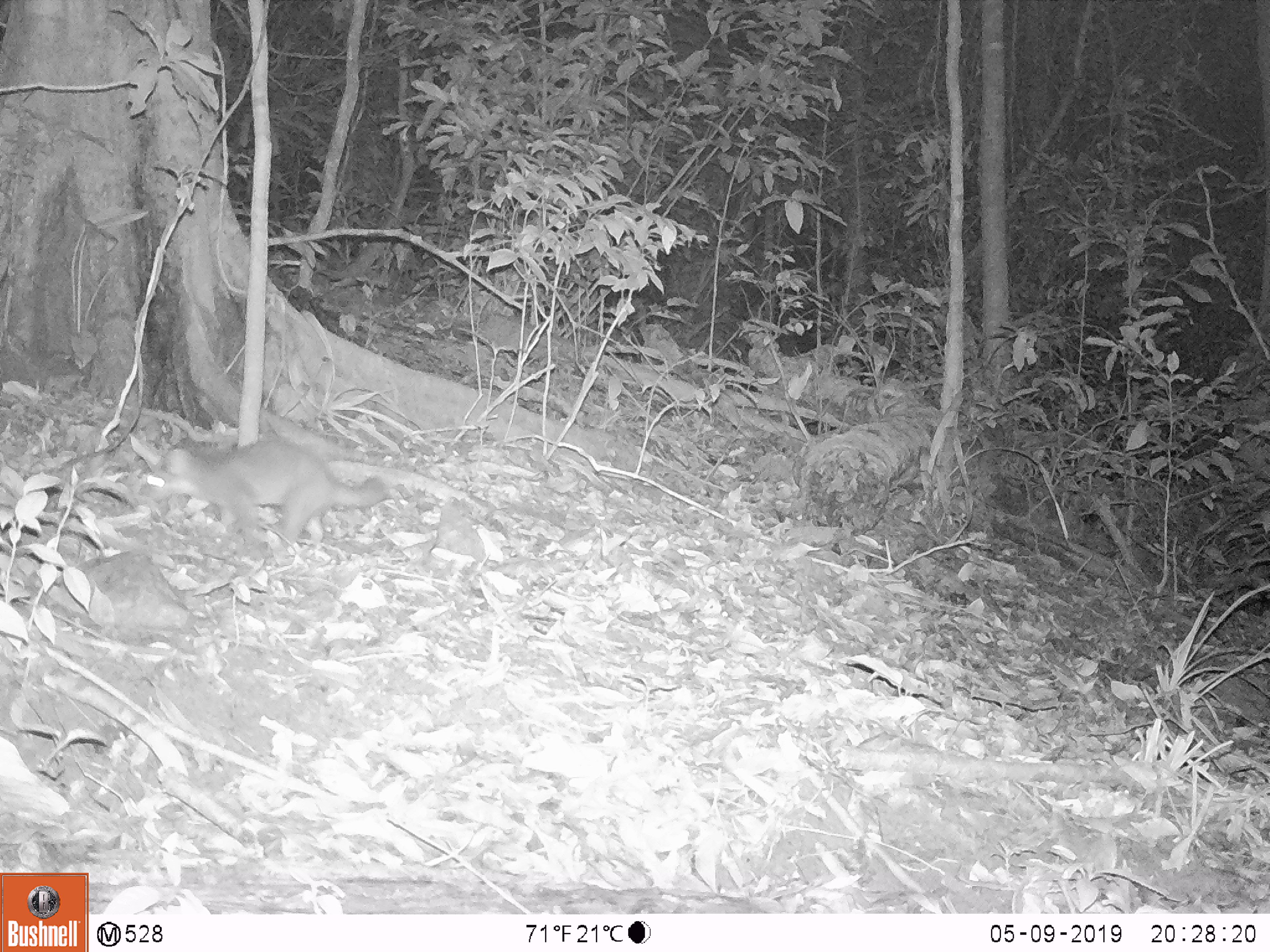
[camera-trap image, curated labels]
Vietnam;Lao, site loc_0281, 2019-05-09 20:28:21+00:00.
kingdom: Animalia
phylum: Chordata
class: Mammalia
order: Carnivora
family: Mustelidae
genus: Melogale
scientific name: Melogale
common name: ferret badger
Ferret badger (Melogale). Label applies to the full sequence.